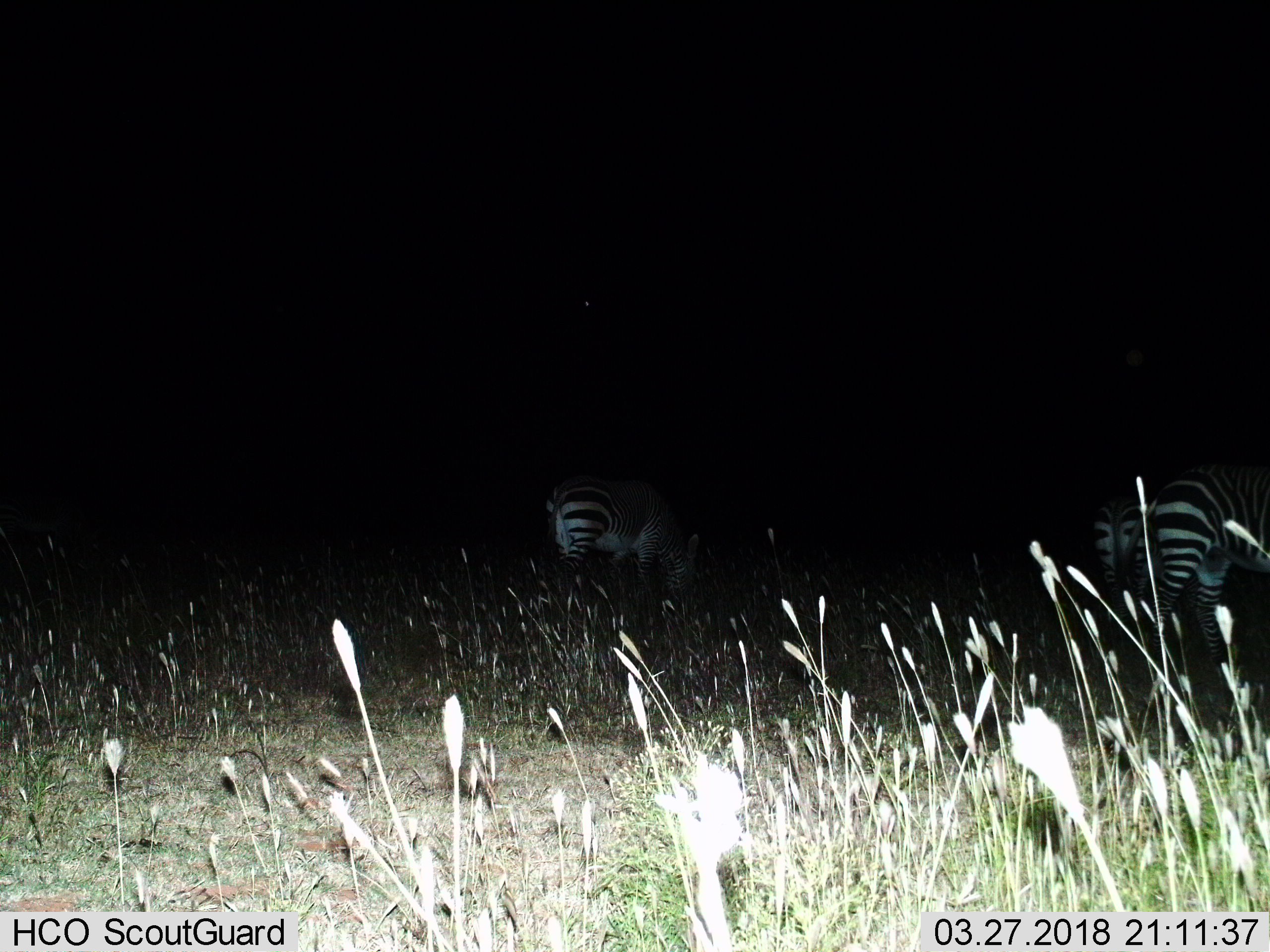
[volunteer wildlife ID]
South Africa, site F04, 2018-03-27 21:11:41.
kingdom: Animalia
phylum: Chordata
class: Mammalia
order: Perissodactyla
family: Equidae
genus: Equus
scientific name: Equus zebra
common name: mountain zebra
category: zebramountain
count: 3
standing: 50%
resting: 0%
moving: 25%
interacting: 0%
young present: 0%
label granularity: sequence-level